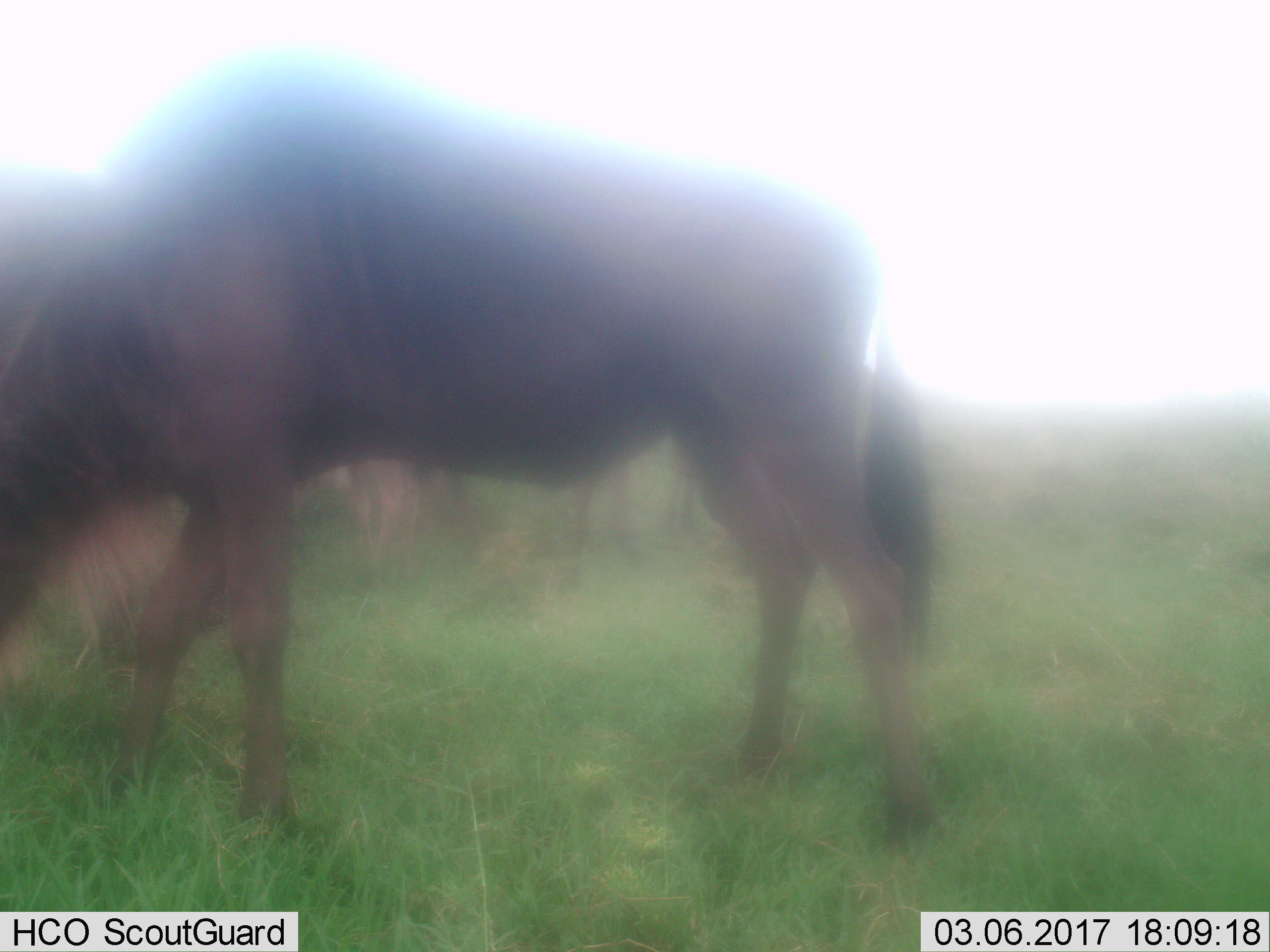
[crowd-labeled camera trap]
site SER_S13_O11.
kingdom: Animalia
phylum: Chordata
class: Mammalia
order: Artiodactyla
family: Bovidae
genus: Connochaetes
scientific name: Connochaetes taurinus taurinus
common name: blue wildebeest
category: wildebeestblue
Wildebeestblue (blue wildebeest) (Connochaetes taurinus taurinus), count 1. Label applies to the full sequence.